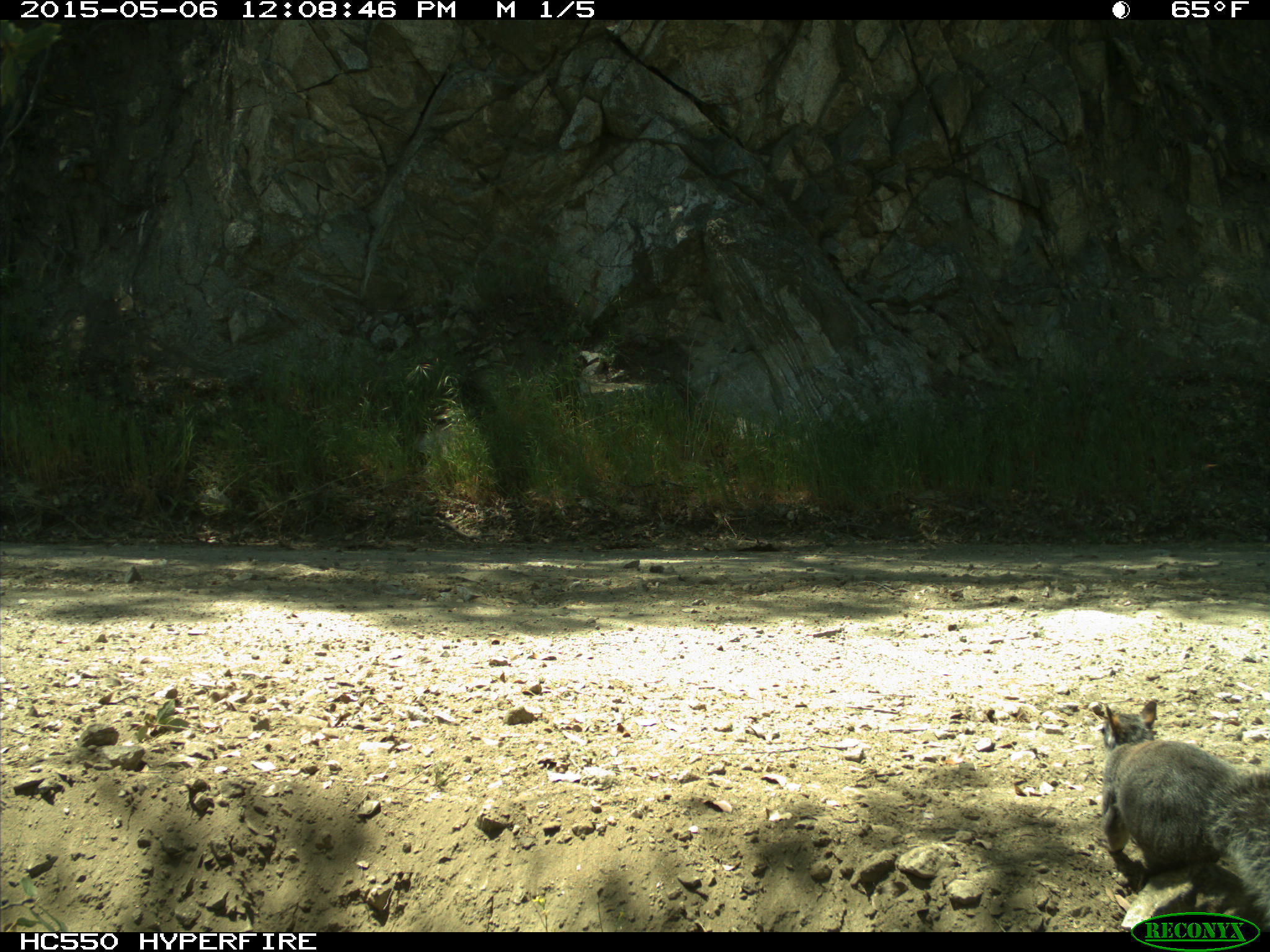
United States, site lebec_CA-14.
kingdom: Animalia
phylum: Chordata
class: Mammalia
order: Rodentia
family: Sciuridae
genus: Sciurus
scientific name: Sciurus carolinensis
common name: eastern gray squirrel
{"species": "Sciurus carolinensis (eastern gray squirrel)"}